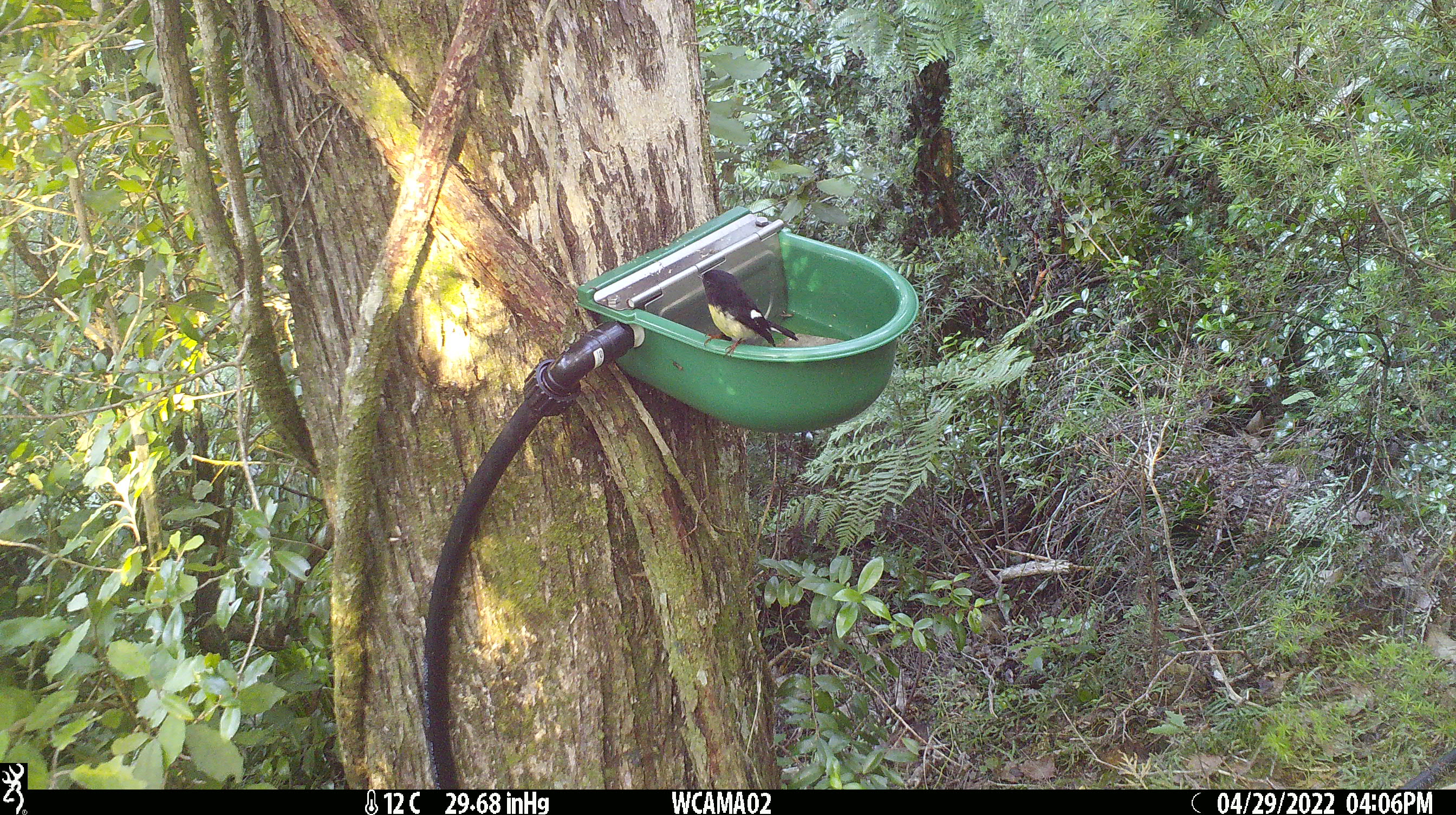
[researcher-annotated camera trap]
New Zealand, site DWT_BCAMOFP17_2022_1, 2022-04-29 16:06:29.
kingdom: Animalia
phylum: Chordata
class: Aves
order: Passeriformes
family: Petroicidae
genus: Petroica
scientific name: Petroica macrocephala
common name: tomtit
Tomtit (Petroica macrocephala).